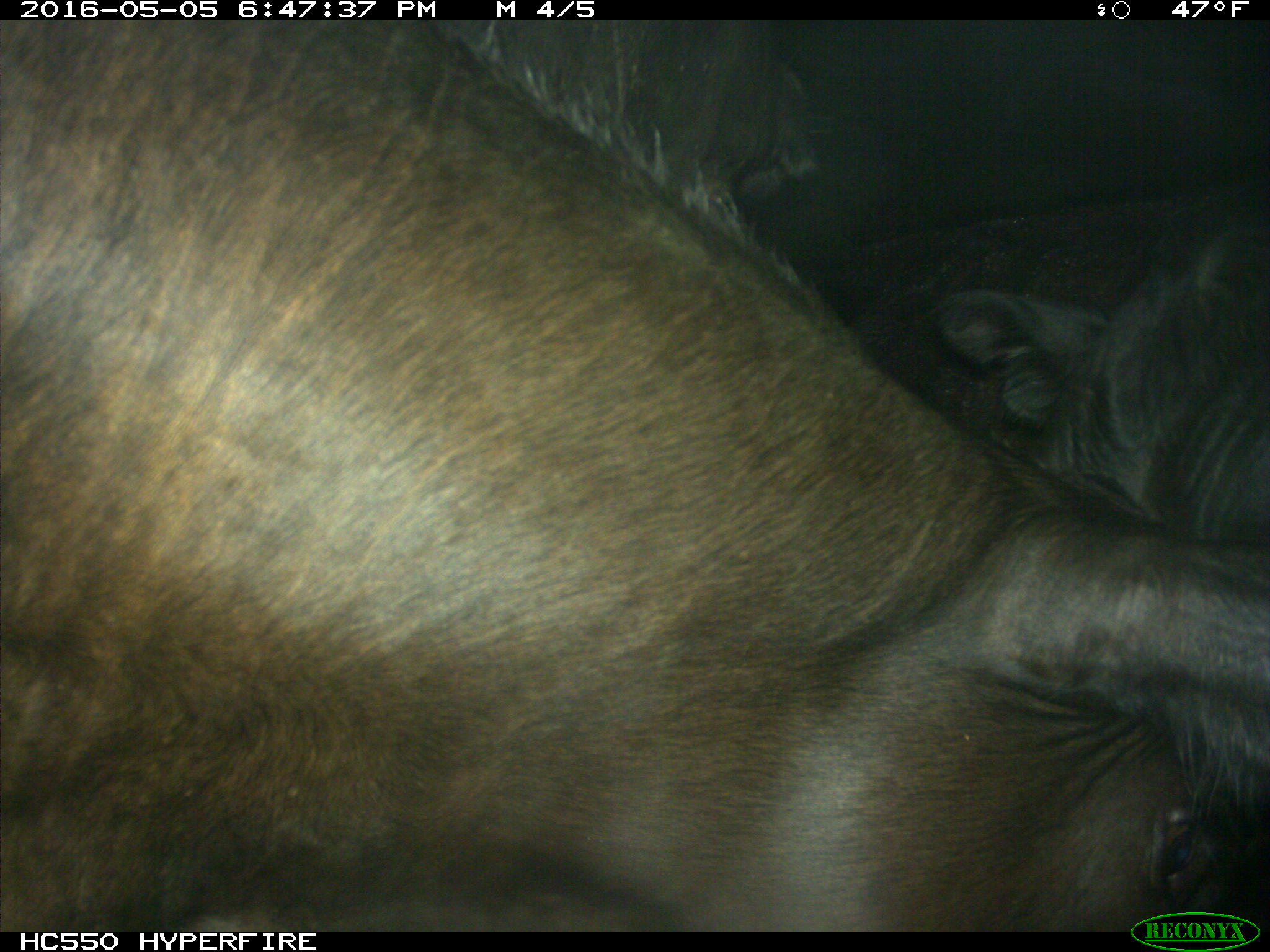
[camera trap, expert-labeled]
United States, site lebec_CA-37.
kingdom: Animalia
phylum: Chordata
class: Mammalia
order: Artiodactyla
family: Bovidae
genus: Bos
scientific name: Bos taurus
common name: domestic cow